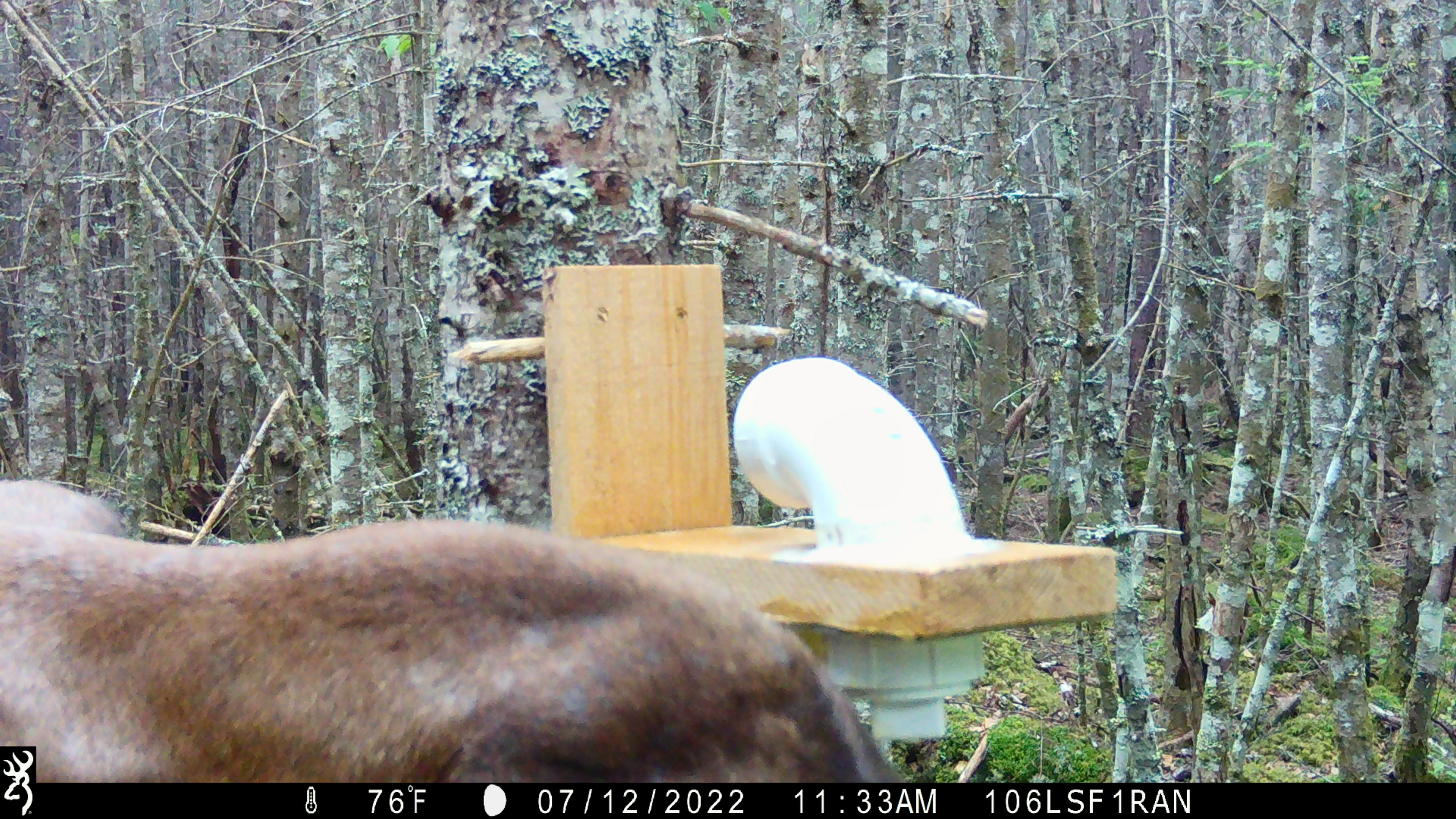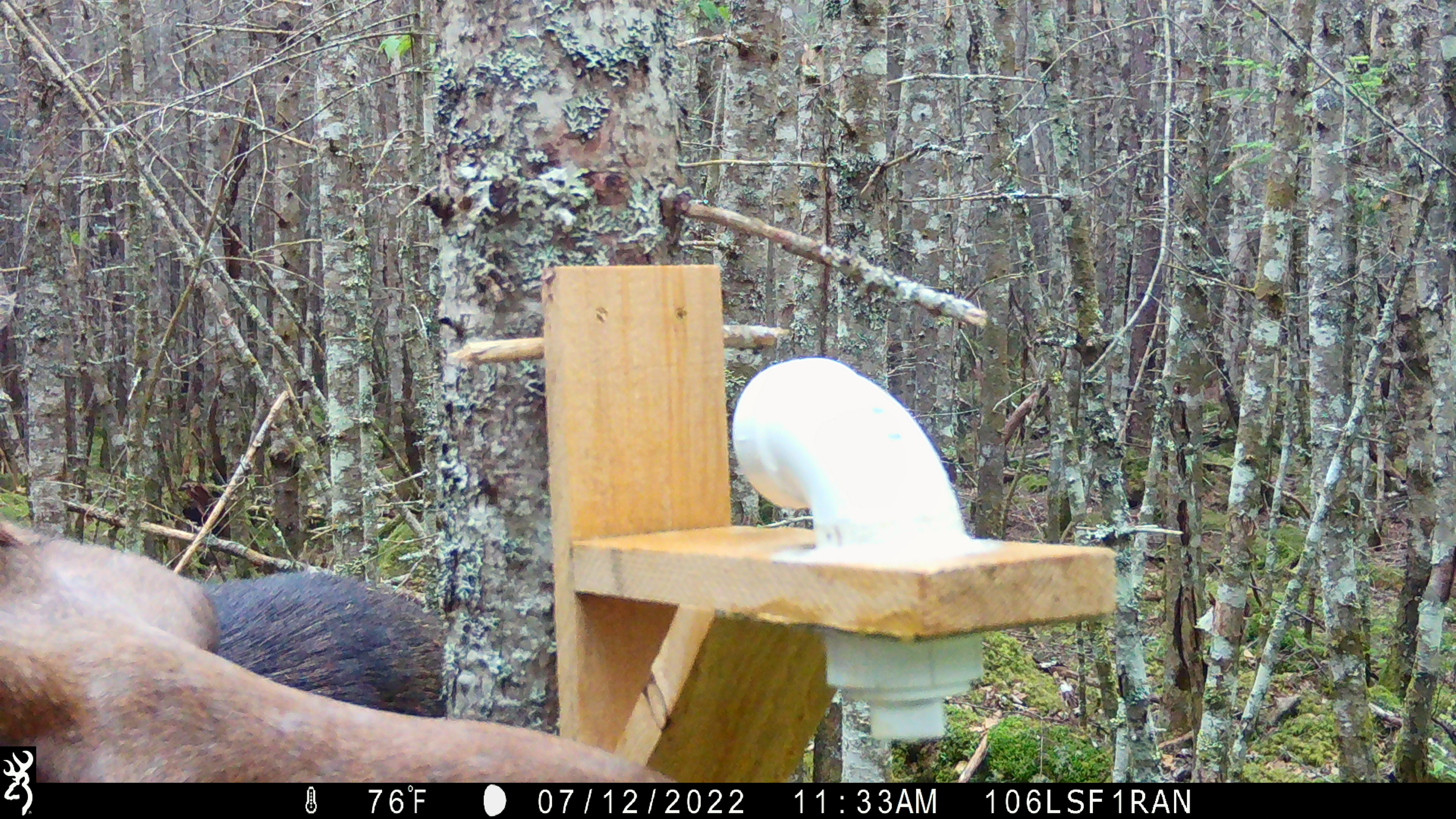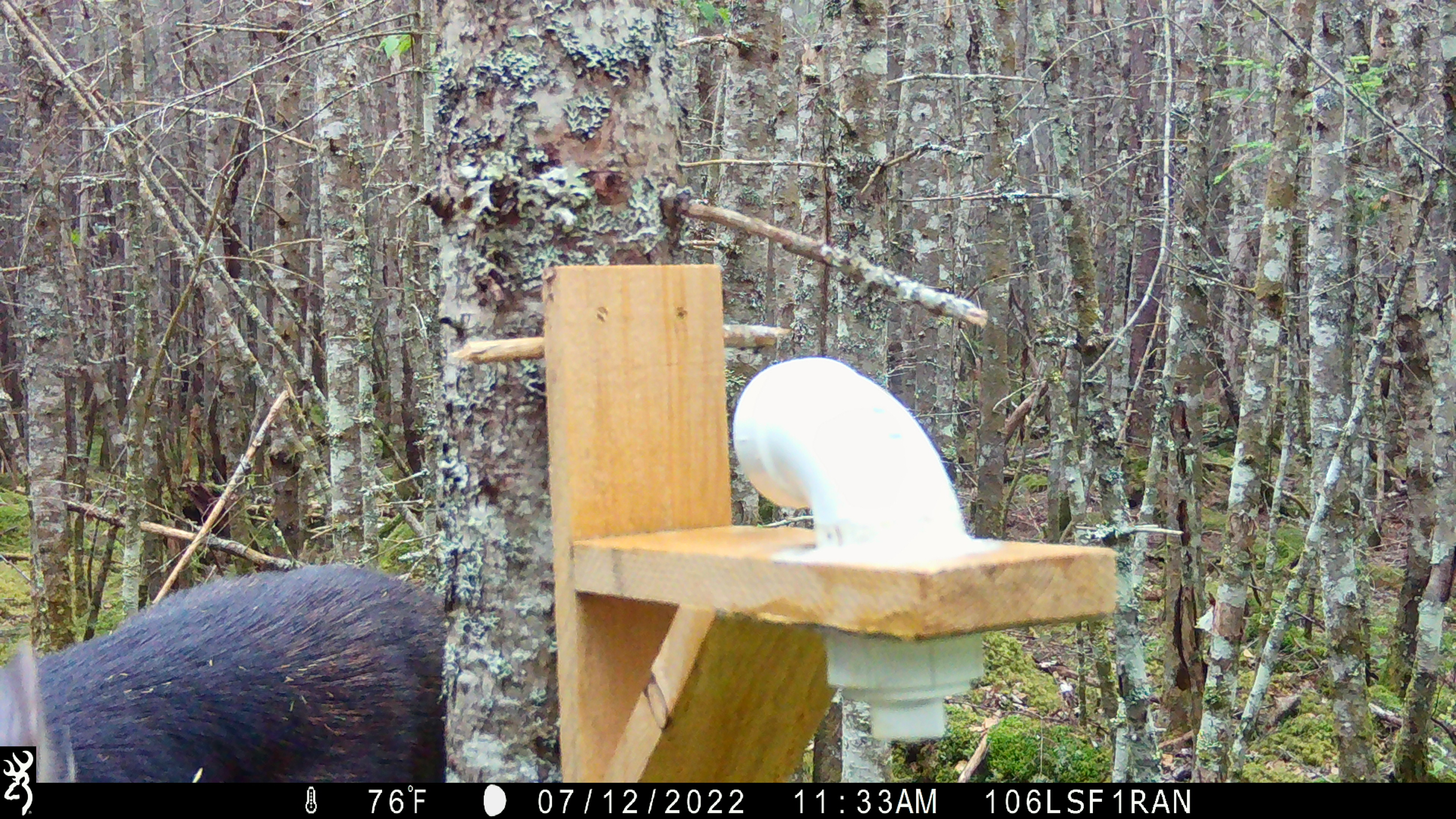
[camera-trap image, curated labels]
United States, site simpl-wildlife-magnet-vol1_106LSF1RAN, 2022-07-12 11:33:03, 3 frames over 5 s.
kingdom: Animalia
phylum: Chordata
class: Mammalia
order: Artiodactyla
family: Cervidae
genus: Alces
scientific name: Alces alces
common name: moose